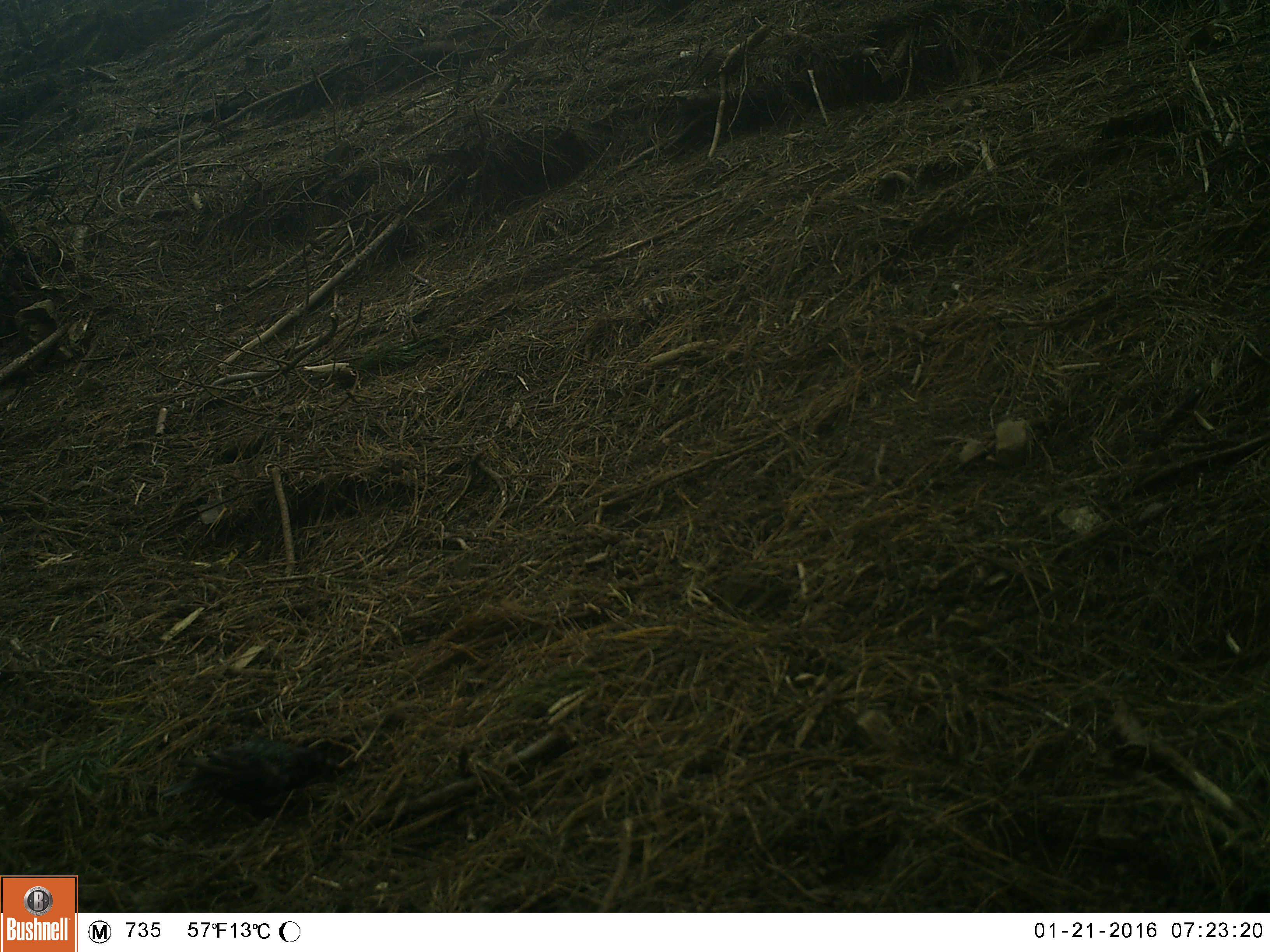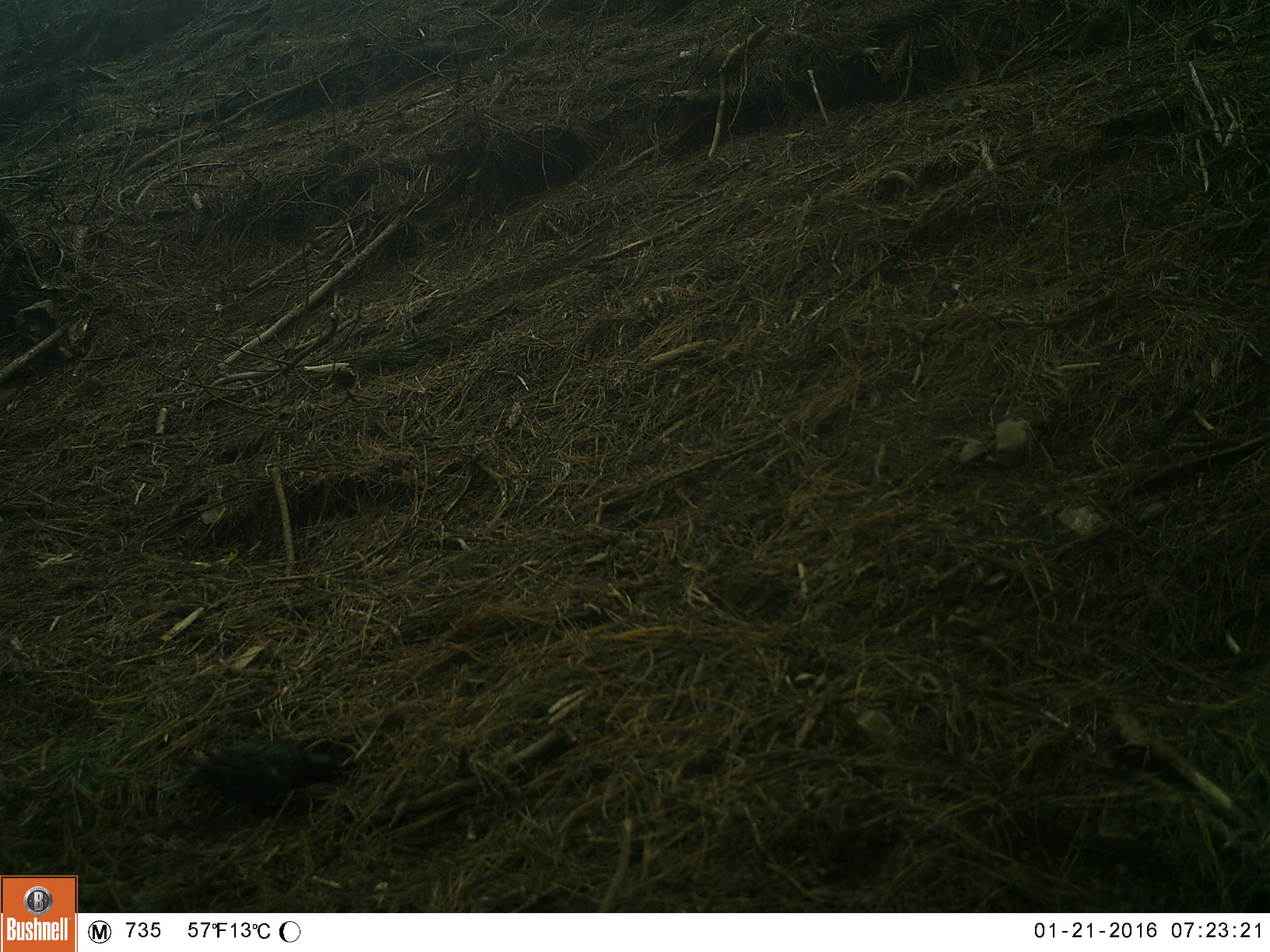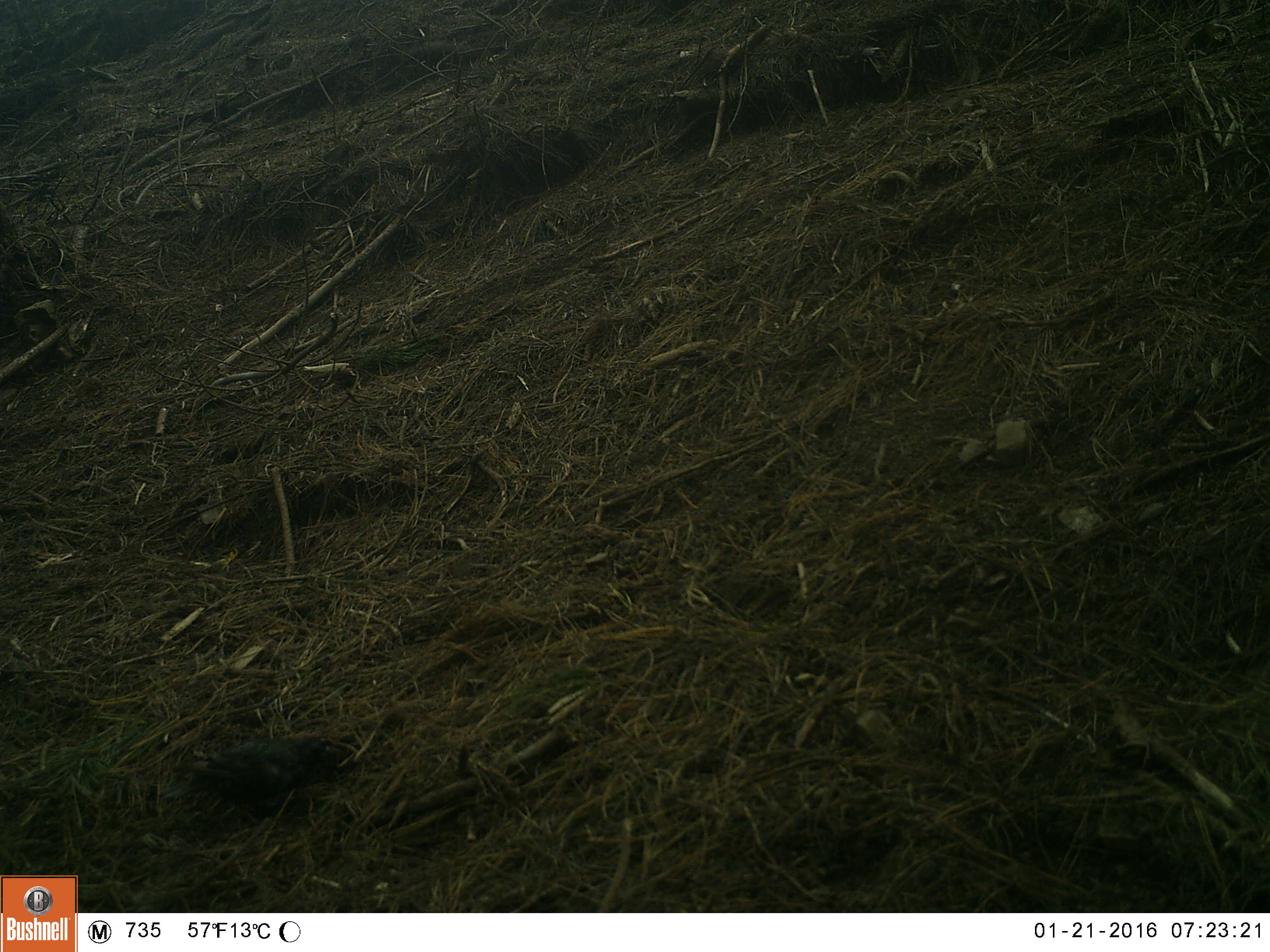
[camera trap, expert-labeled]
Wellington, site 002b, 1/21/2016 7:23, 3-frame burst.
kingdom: Animalia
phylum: Chordata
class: Aves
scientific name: Aves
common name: bird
Bird (Aves).